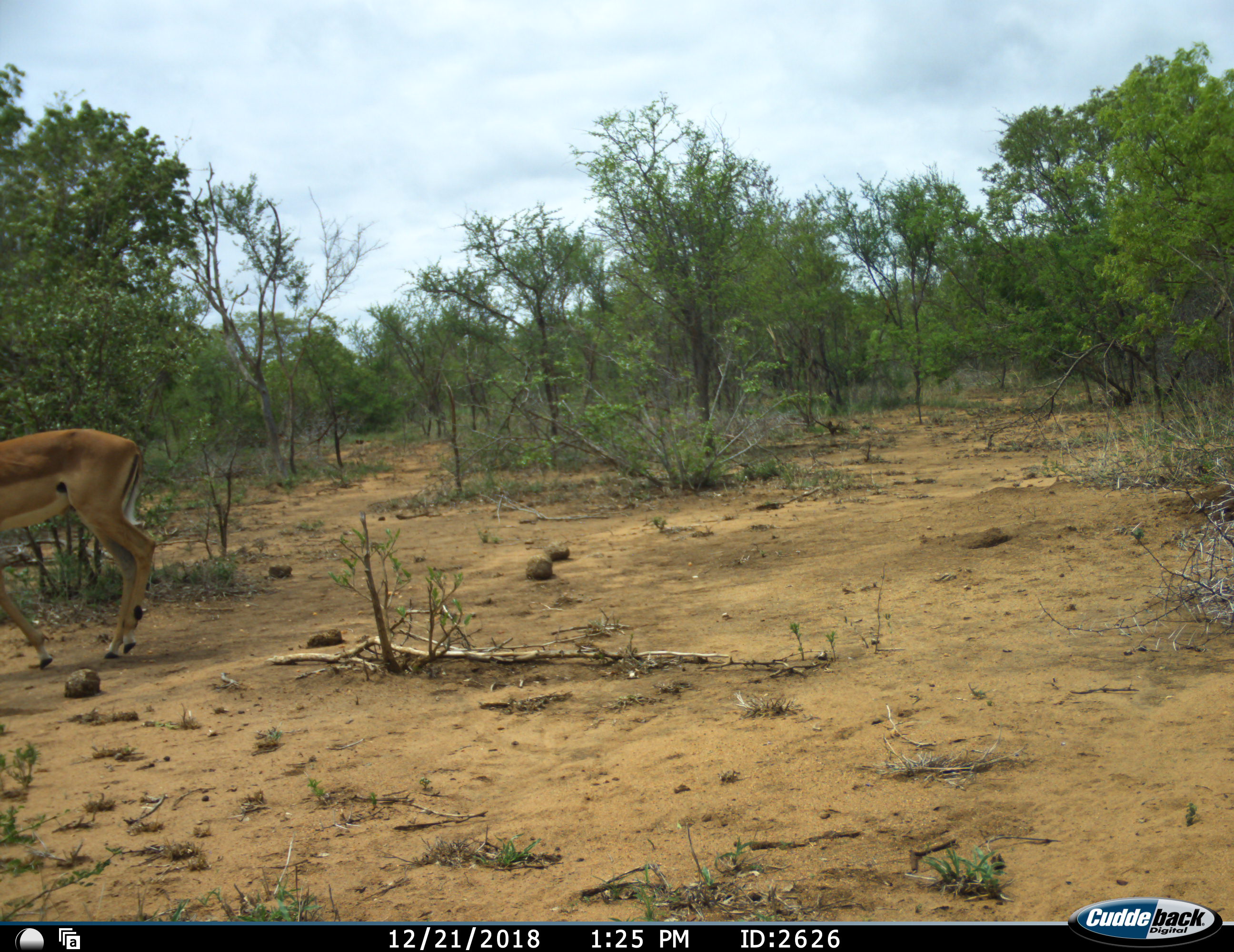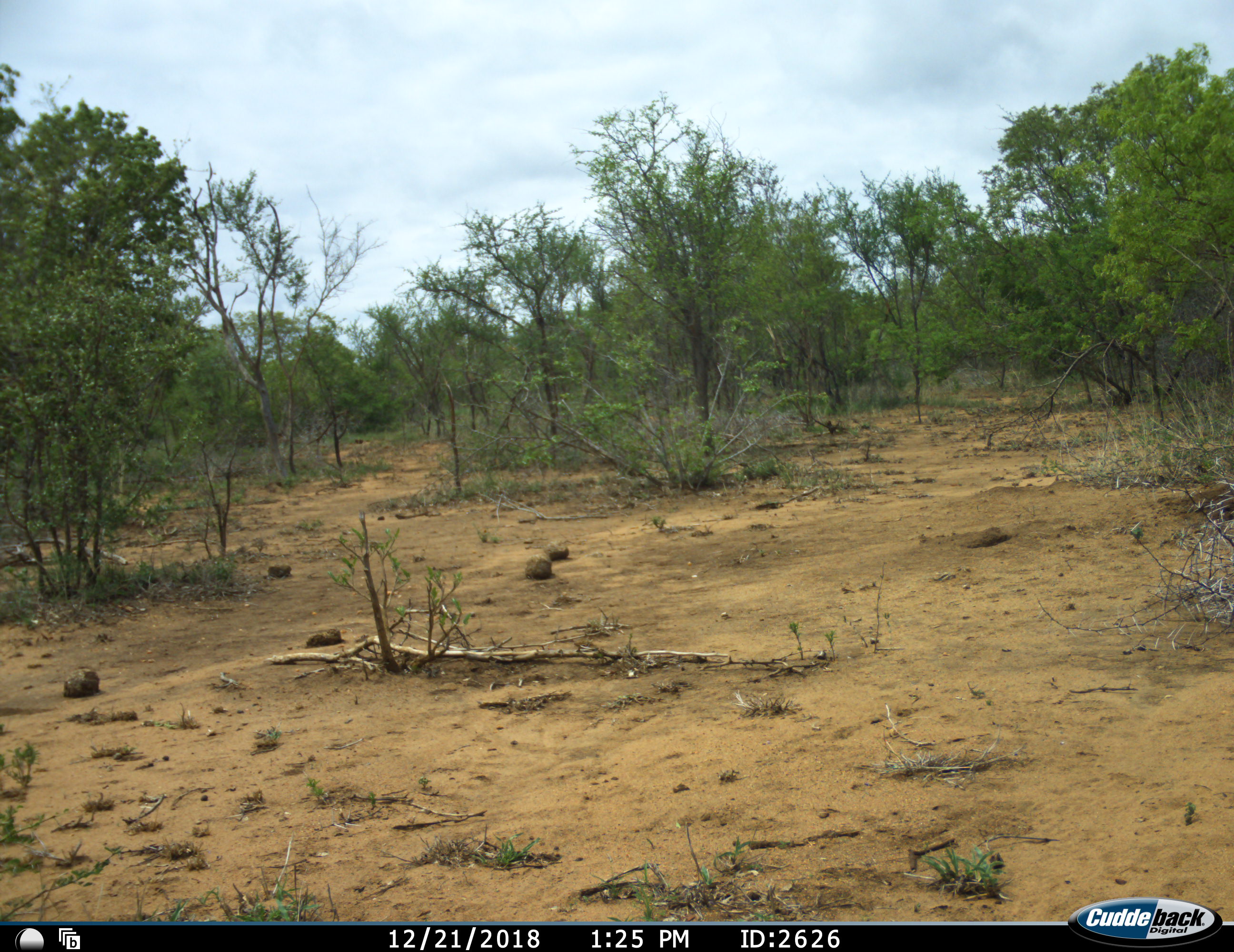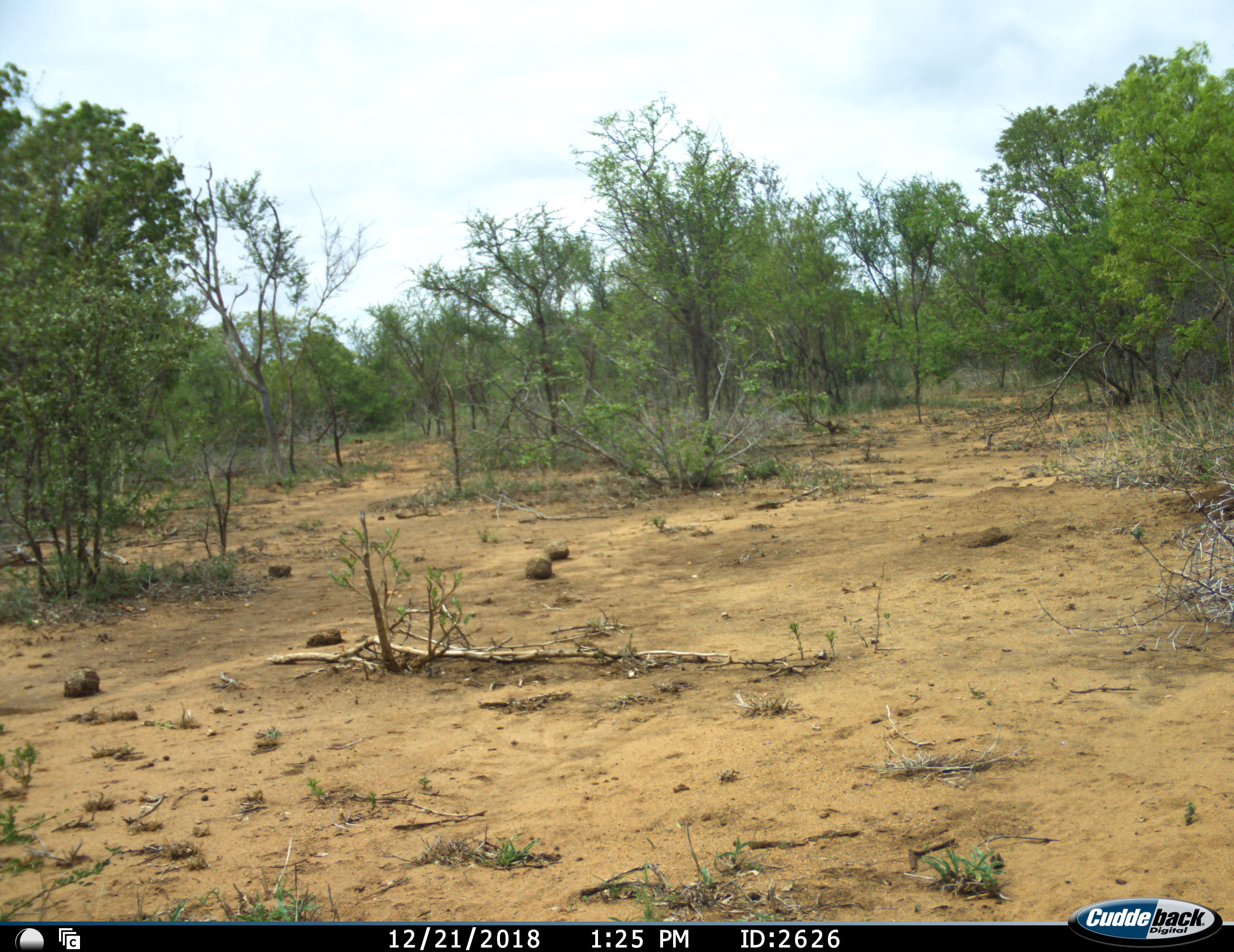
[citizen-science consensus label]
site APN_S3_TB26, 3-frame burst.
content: unidentified animal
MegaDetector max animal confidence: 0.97